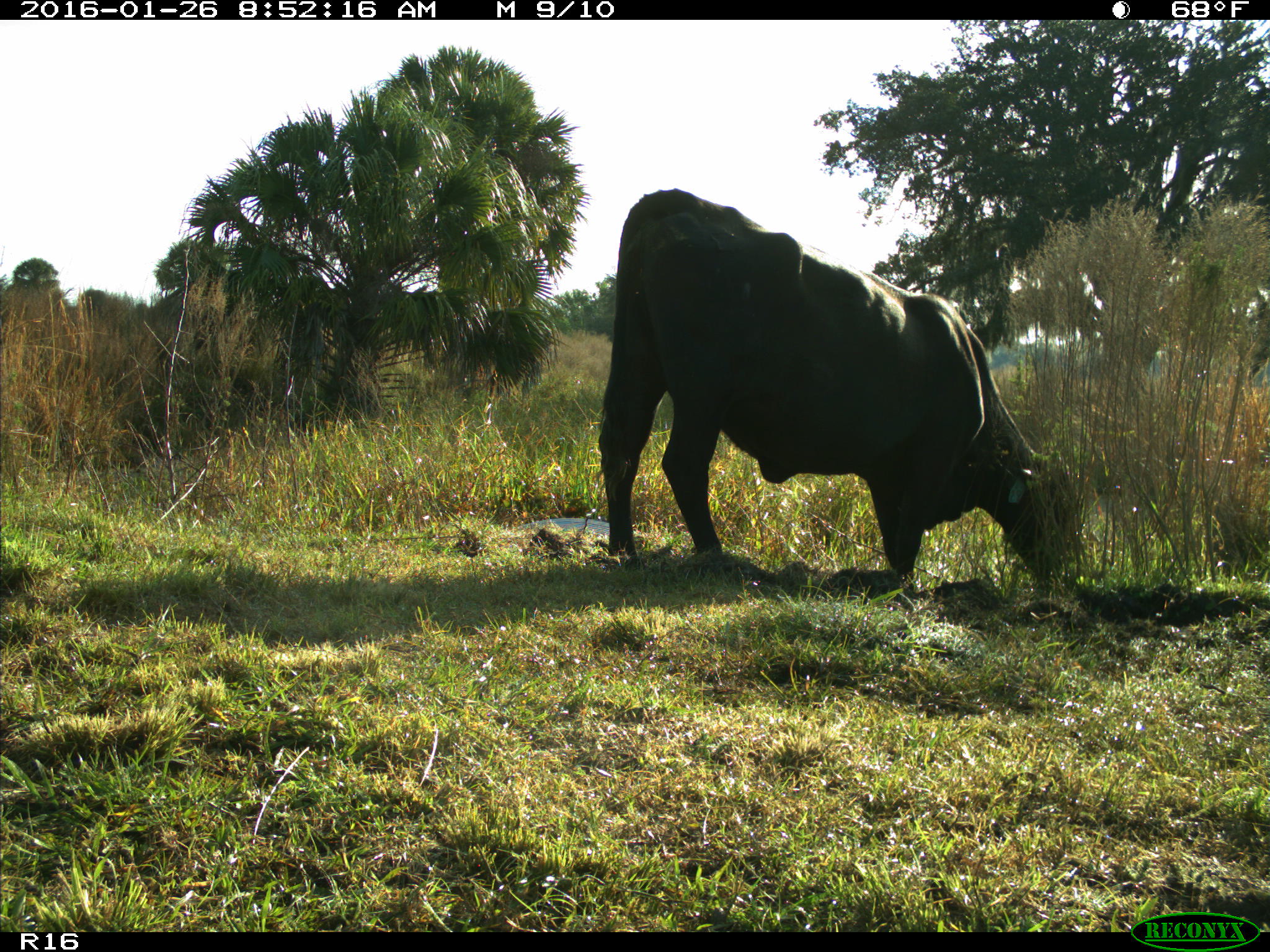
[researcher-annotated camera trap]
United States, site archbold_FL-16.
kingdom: Animalia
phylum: Chordata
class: Mammalia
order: Artiodactyla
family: Bovidae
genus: Bos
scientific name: Bos taurus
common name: domestic cow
Bos taurus (domestic cow).